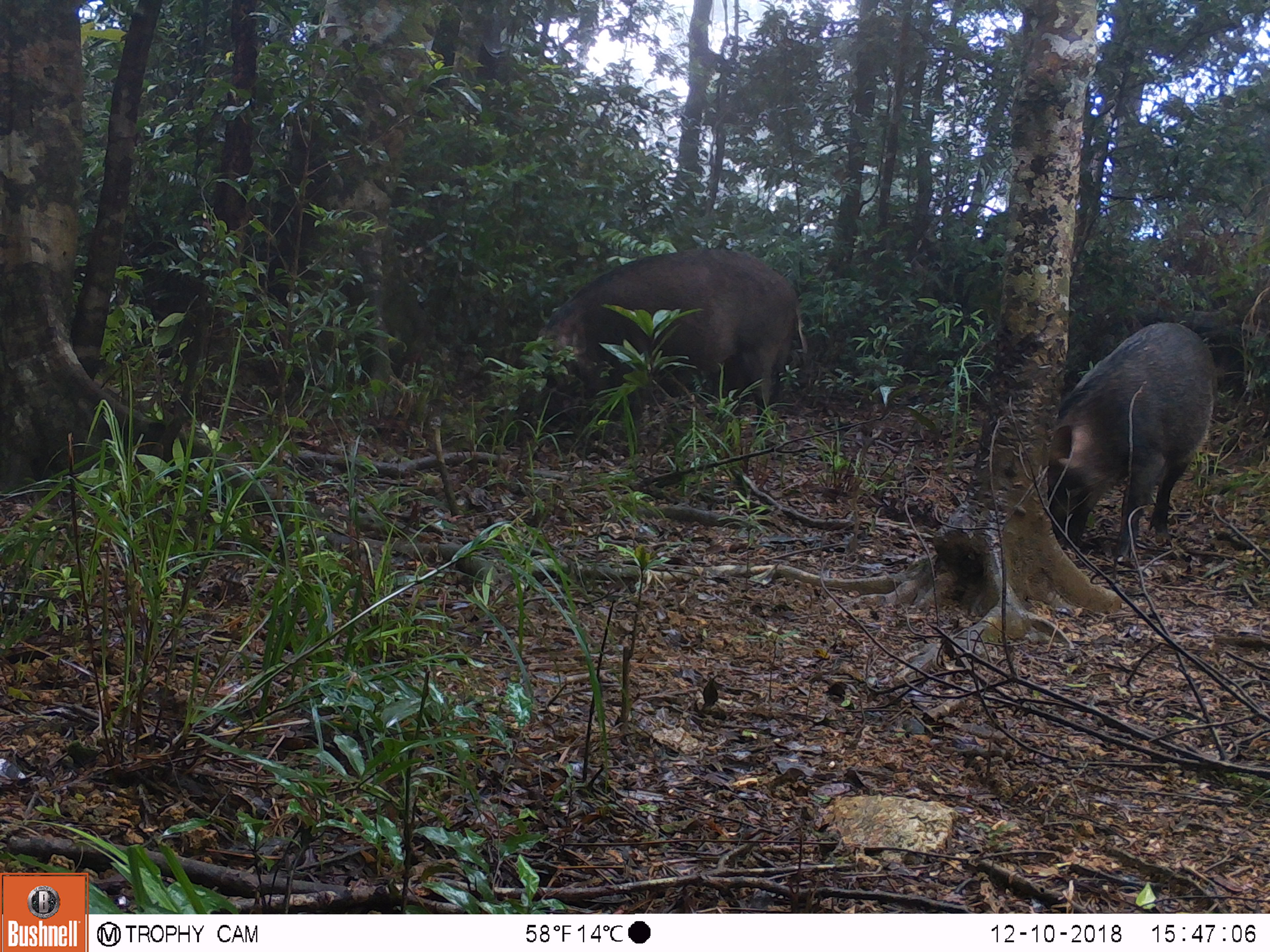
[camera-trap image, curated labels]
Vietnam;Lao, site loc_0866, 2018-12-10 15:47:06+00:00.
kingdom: Animalia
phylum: Chordata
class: Mammalia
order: Artiodactyla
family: Suidae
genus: Sus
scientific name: Sus scrofa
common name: eurasian wild pig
Eurasian wild pig (Sus scrofa). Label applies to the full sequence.